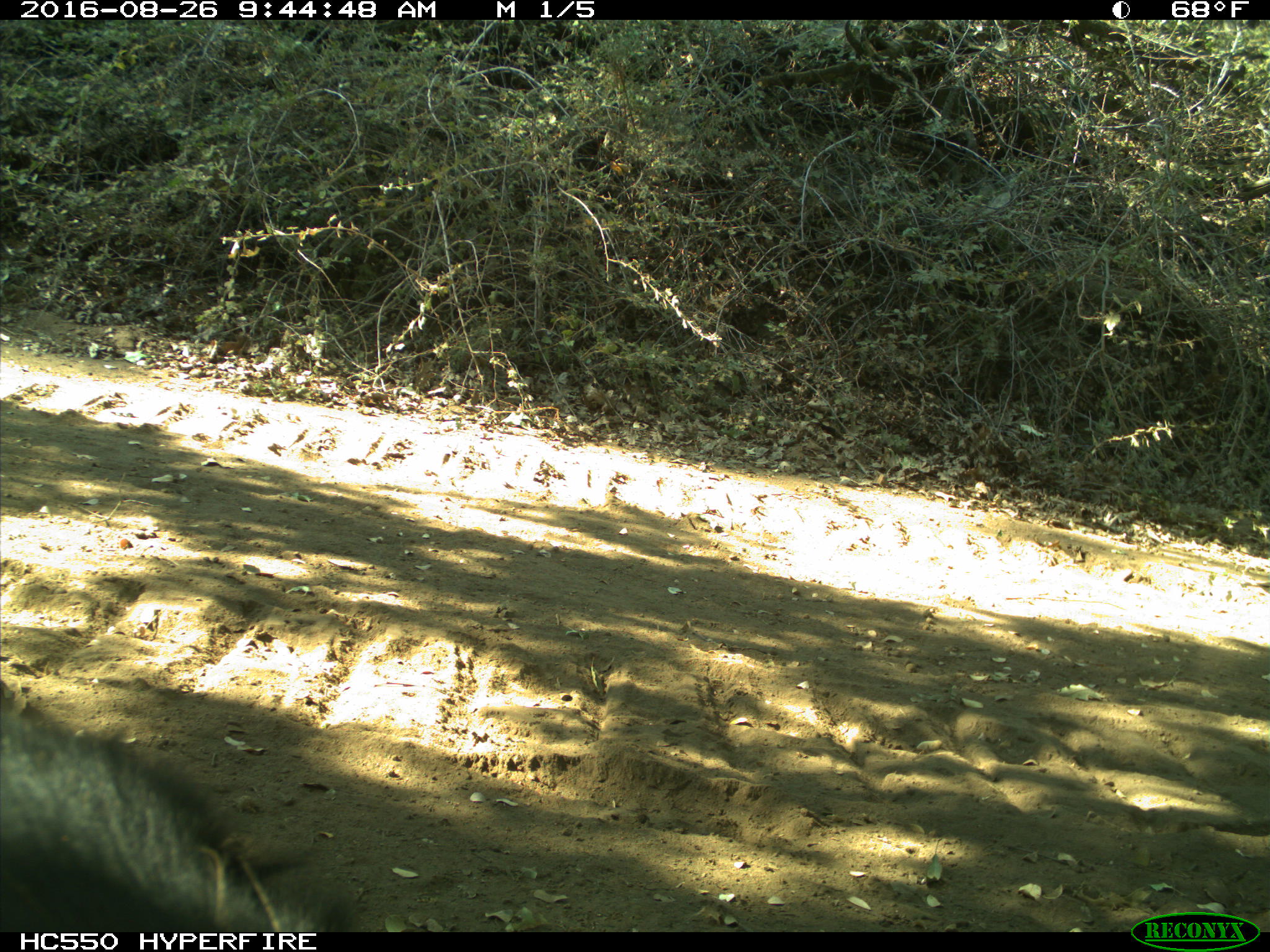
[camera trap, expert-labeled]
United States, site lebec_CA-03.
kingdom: Animalia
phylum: Chordata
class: Mammalia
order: Carnivora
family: Ursidae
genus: Ursus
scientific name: Ursus americanus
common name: american black bear